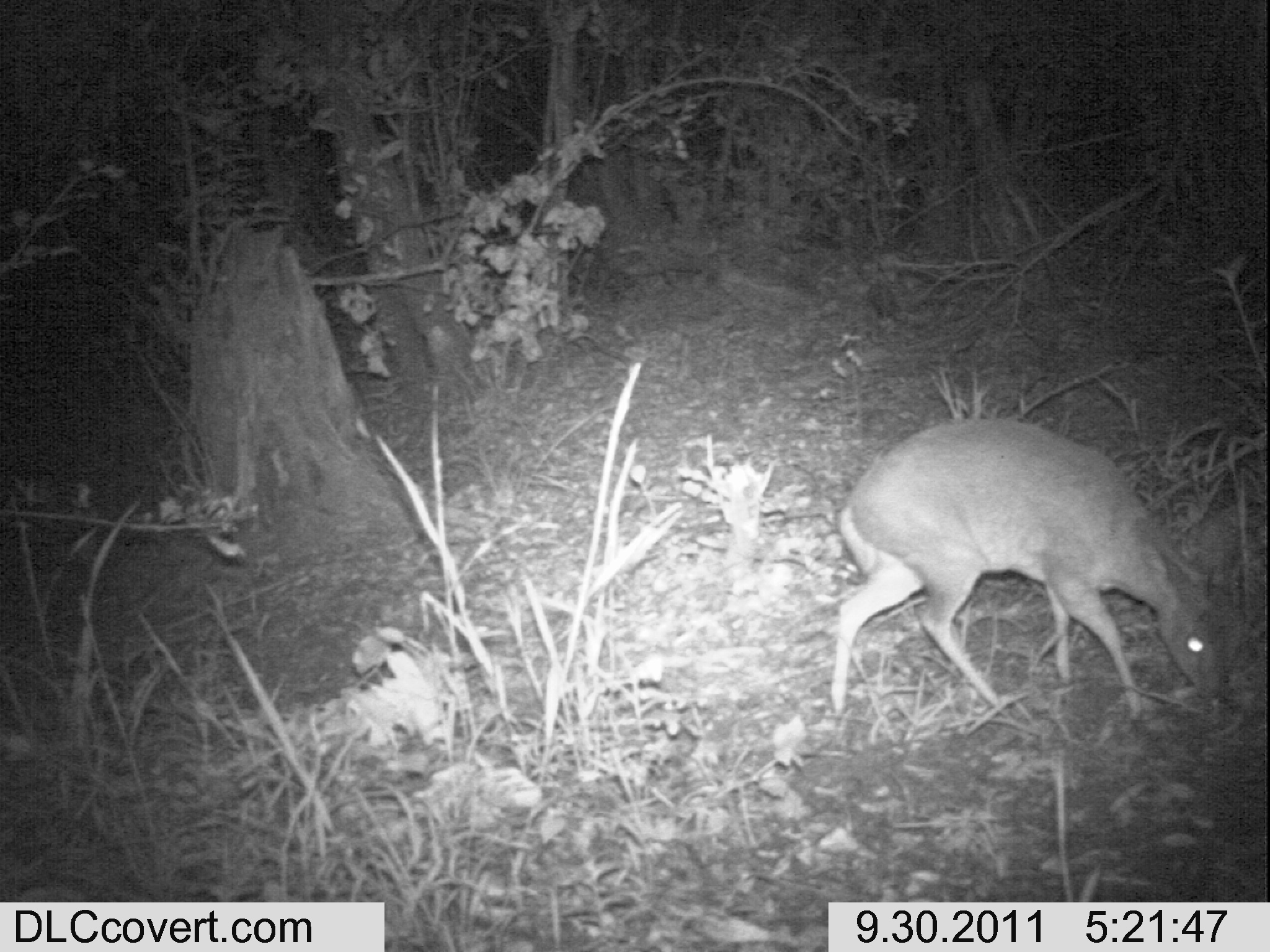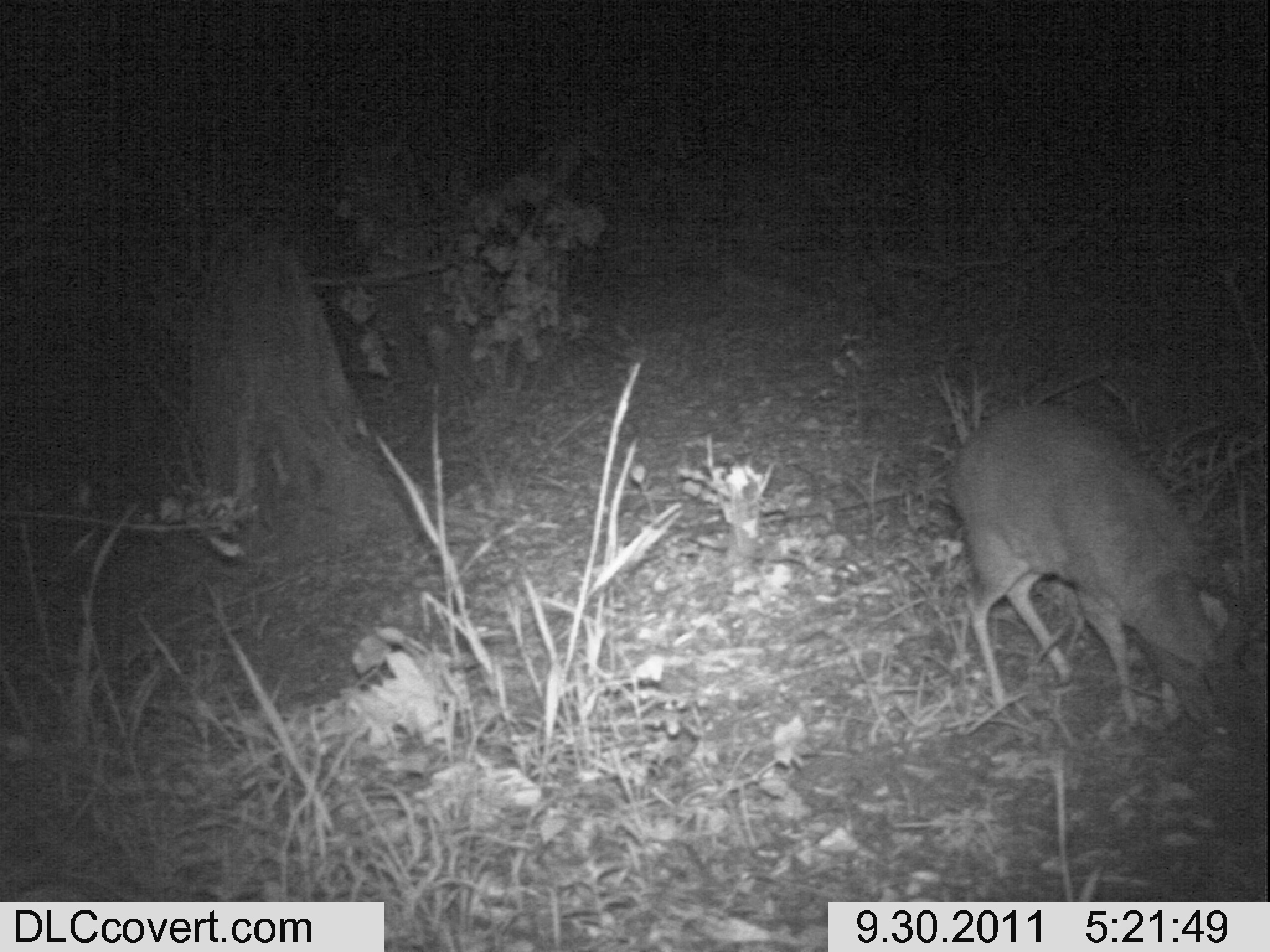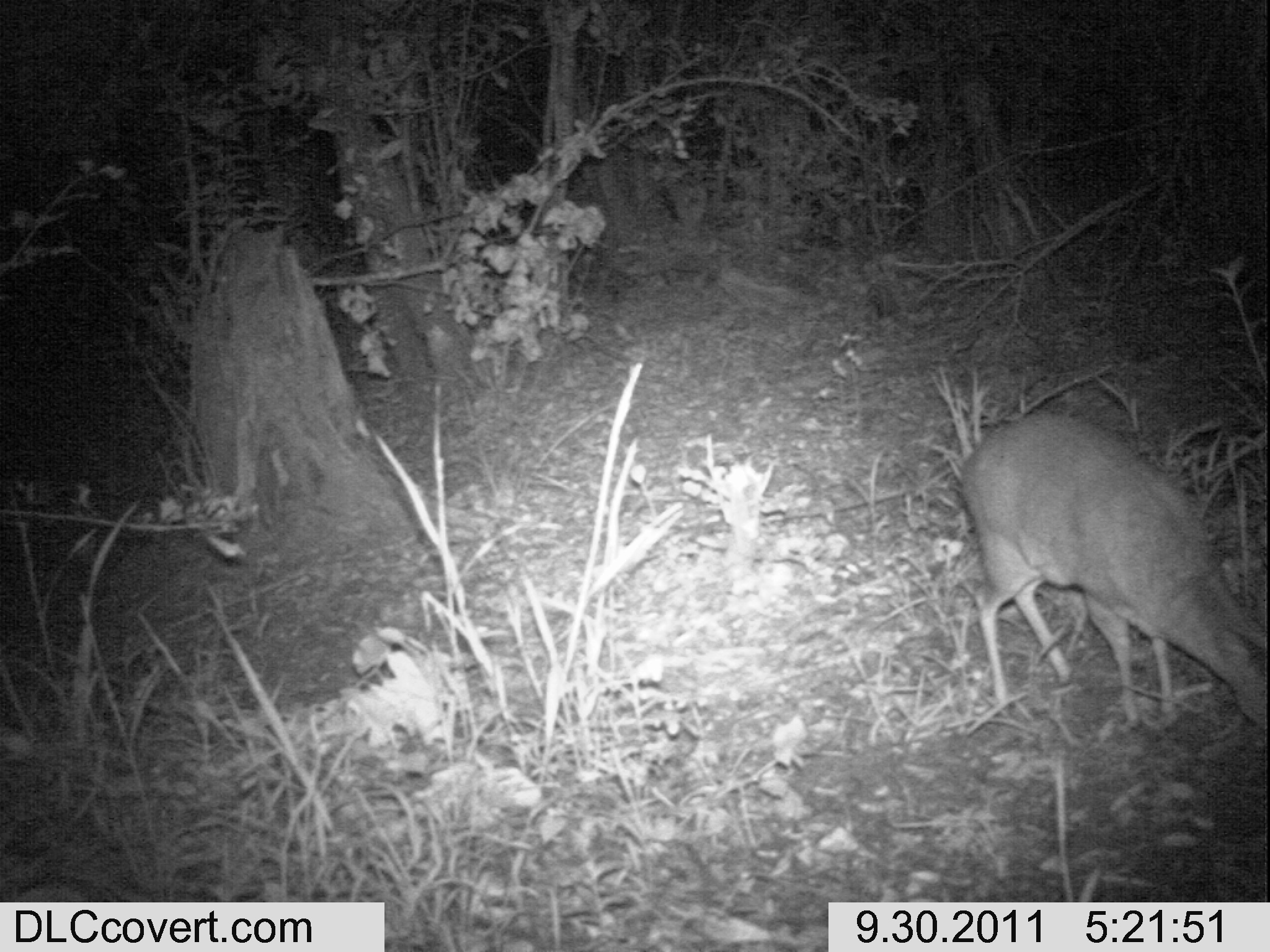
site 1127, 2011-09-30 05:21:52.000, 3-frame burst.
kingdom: Animalia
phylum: Chordata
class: Mammalia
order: Artiodactyla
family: Bovidae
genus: Sylvicapra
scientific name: Sylvicapra grimmia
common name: bush duiker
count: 1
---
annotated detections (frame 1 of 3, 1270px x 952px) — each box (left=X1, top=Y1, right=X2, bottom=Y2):
sylvicapra grimmia: (left=831, top=417, right=1232, bottom=720)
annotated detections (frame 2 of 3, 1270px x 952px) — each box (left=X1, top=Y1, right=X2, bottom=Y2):
sylvicapra grimmia: (left=947, top=404, right=1266, bottom=740)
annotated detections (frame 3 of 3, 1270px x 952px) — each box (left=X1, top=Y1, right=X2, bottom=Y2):
sylvicapra grimmia: (left=960, top=412, right=1268, bottom=732)